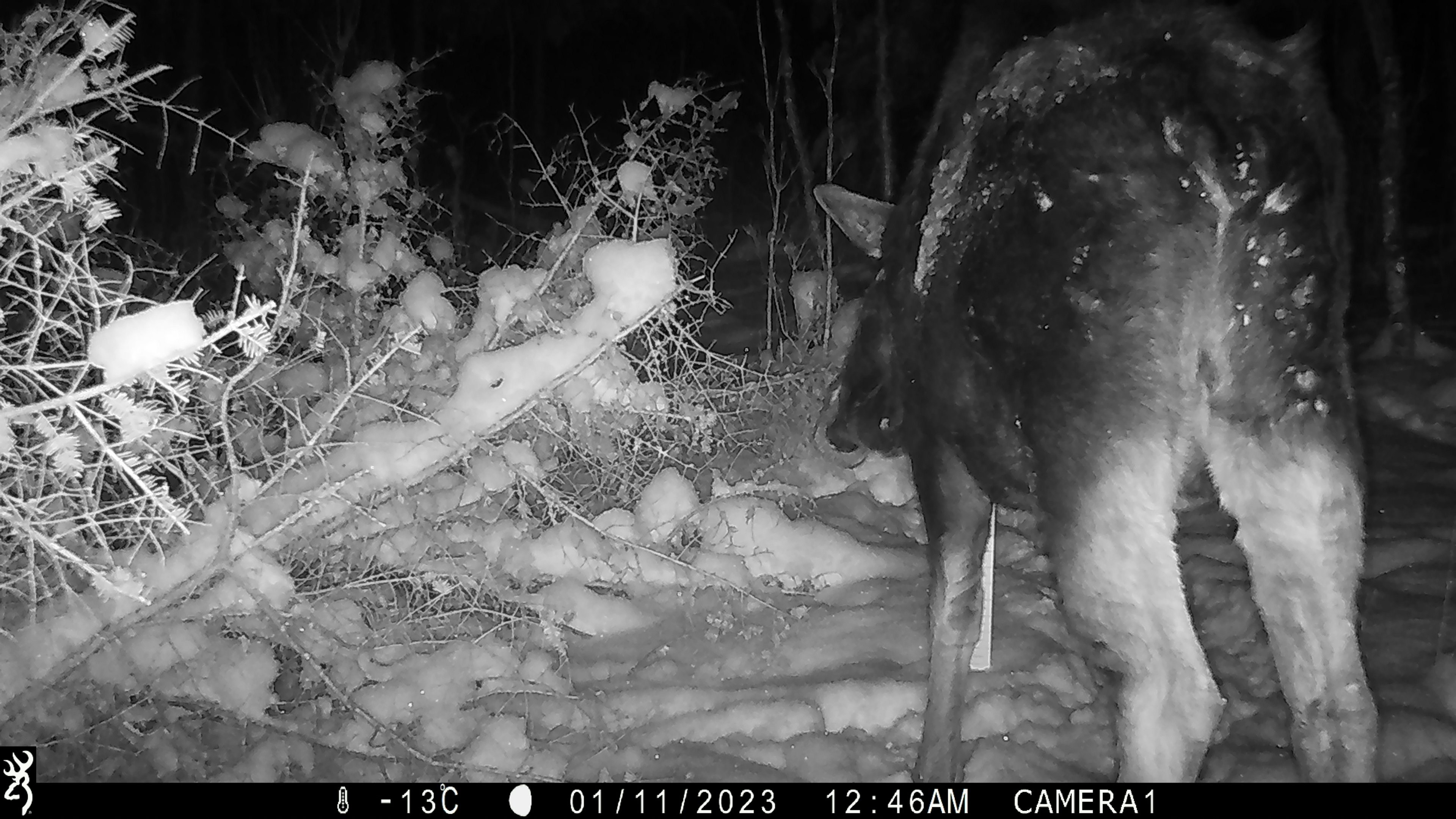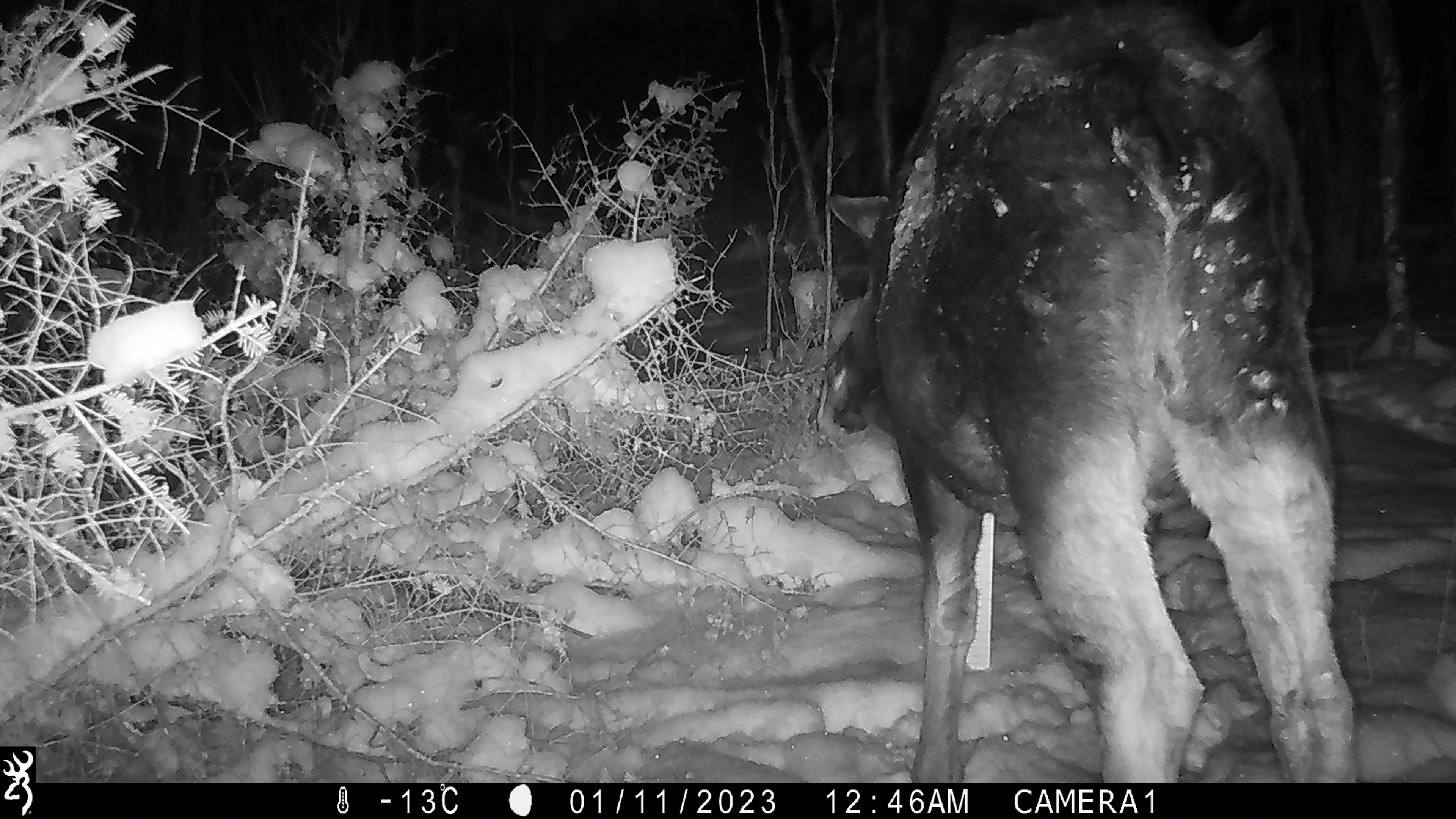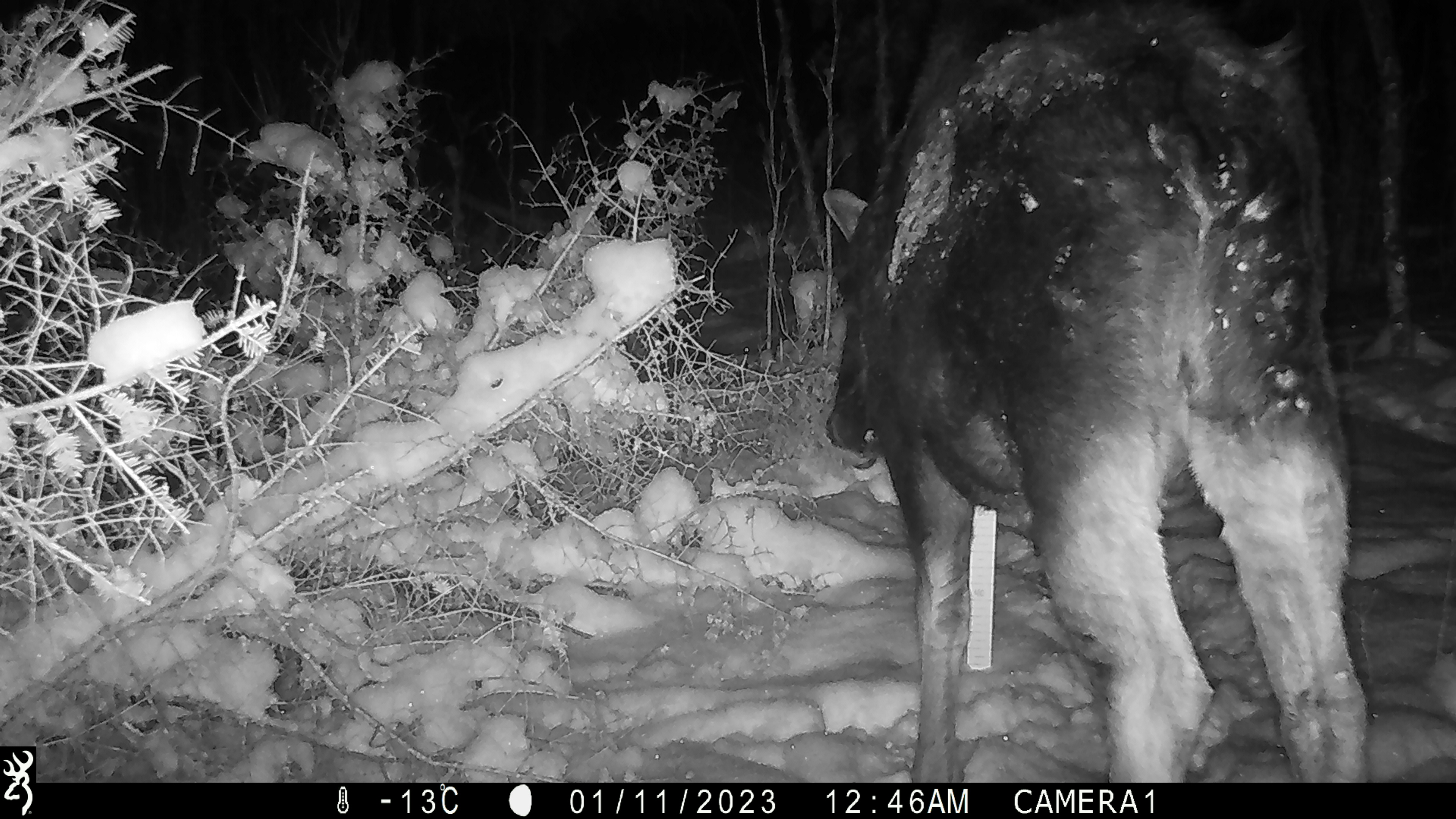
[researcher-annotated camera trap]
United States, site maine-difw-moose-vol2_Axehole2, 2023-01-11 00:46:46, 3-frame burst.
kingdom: Animalia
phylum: Chordata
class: Mammalia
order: Artiodactyla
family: Cervidae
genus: Alces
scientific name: Alces alces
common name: moose